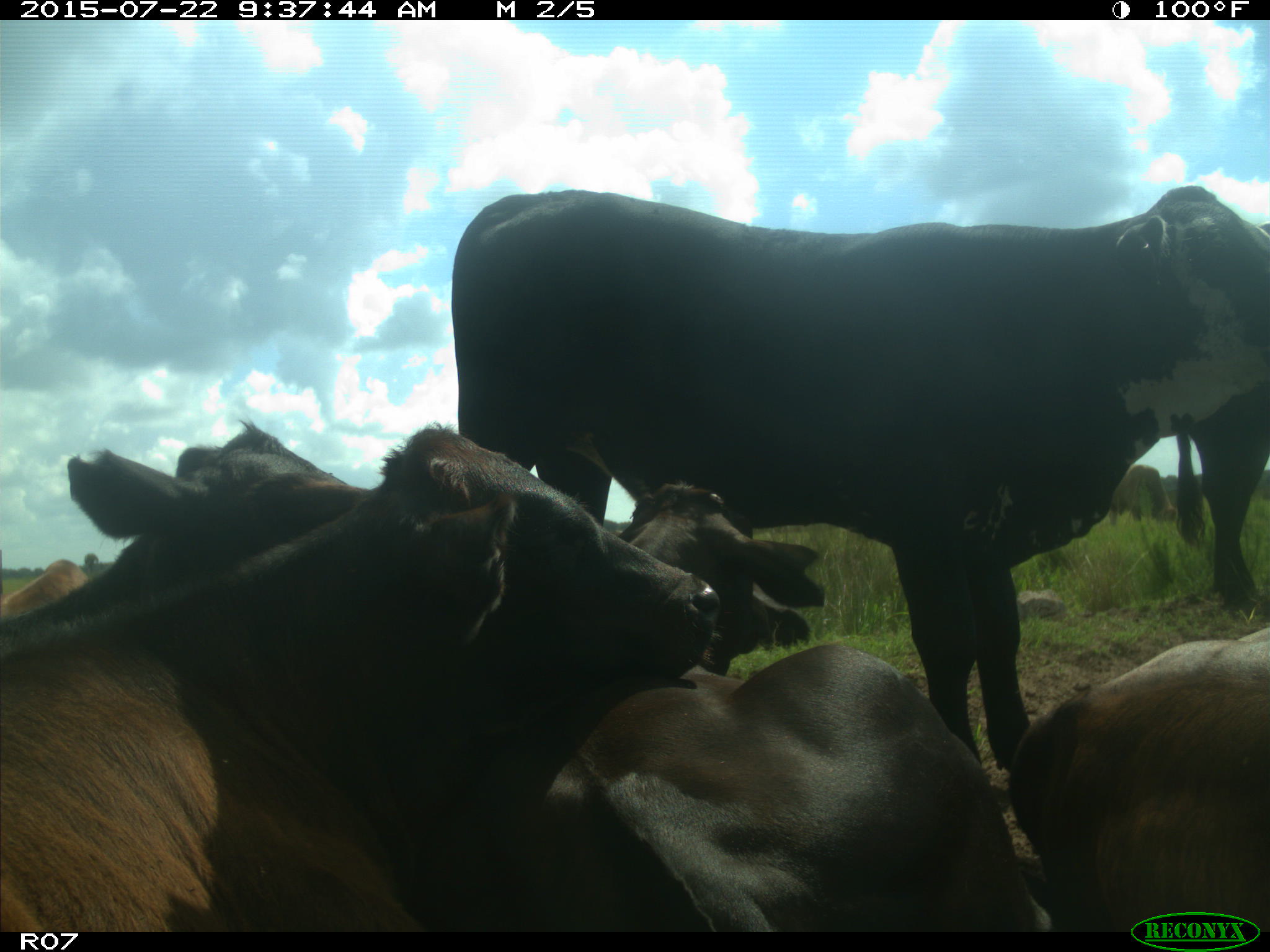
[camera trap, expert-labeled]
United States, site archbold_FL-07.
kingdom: Animalia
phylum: Chordata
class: Mammalia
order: Artiodactyla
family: Bovidae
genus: Bos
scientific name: Bos taurus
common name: domestic cow